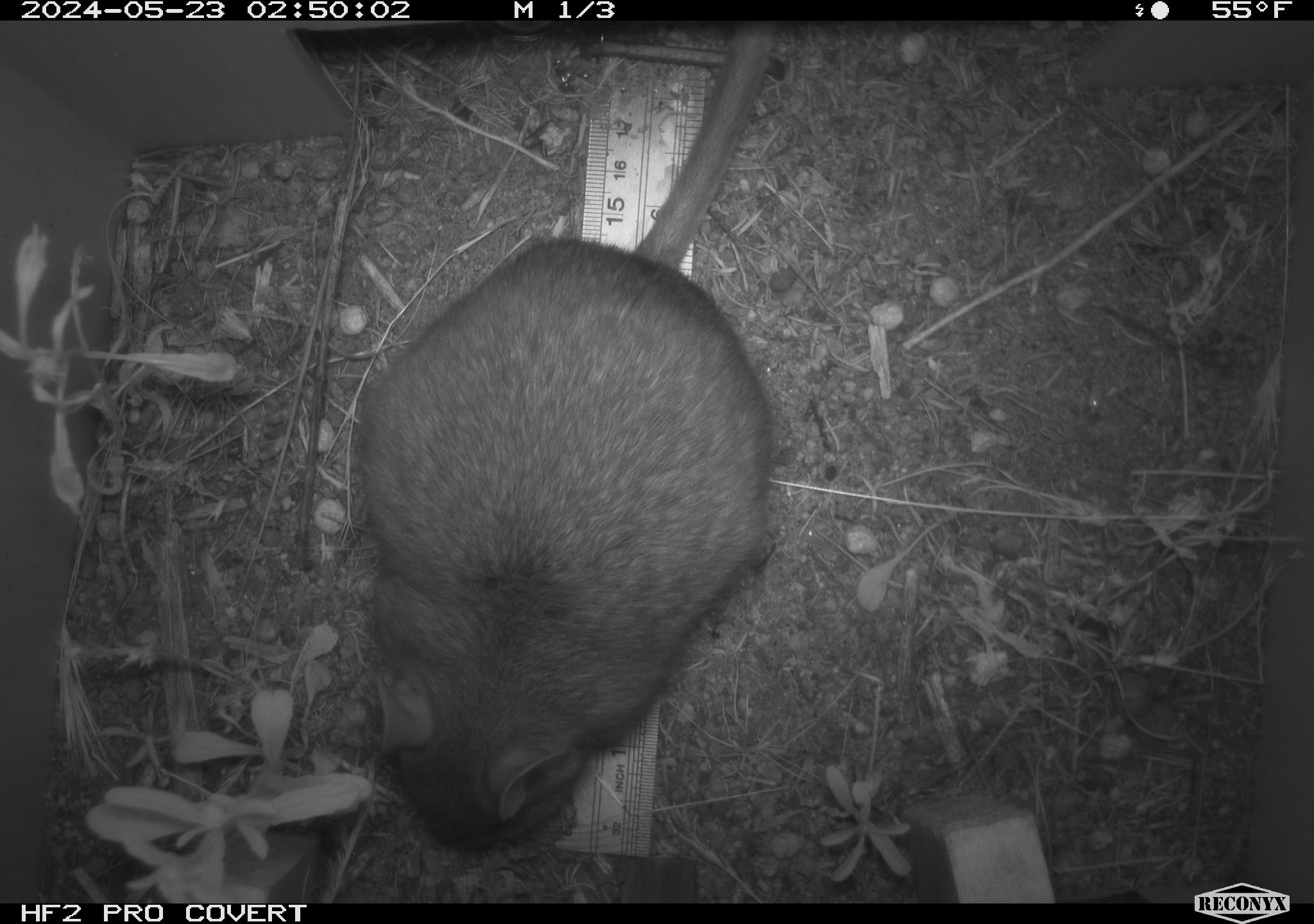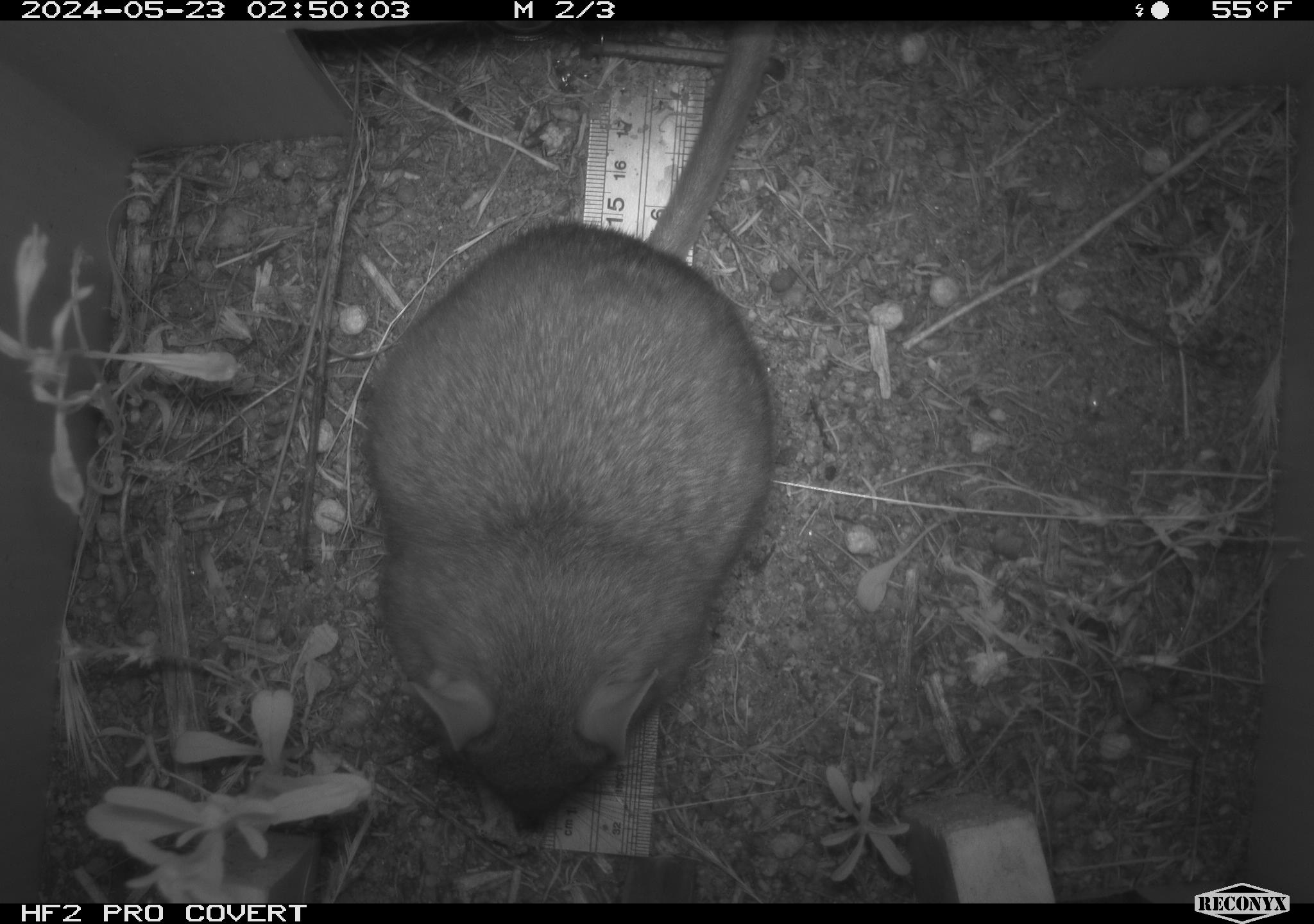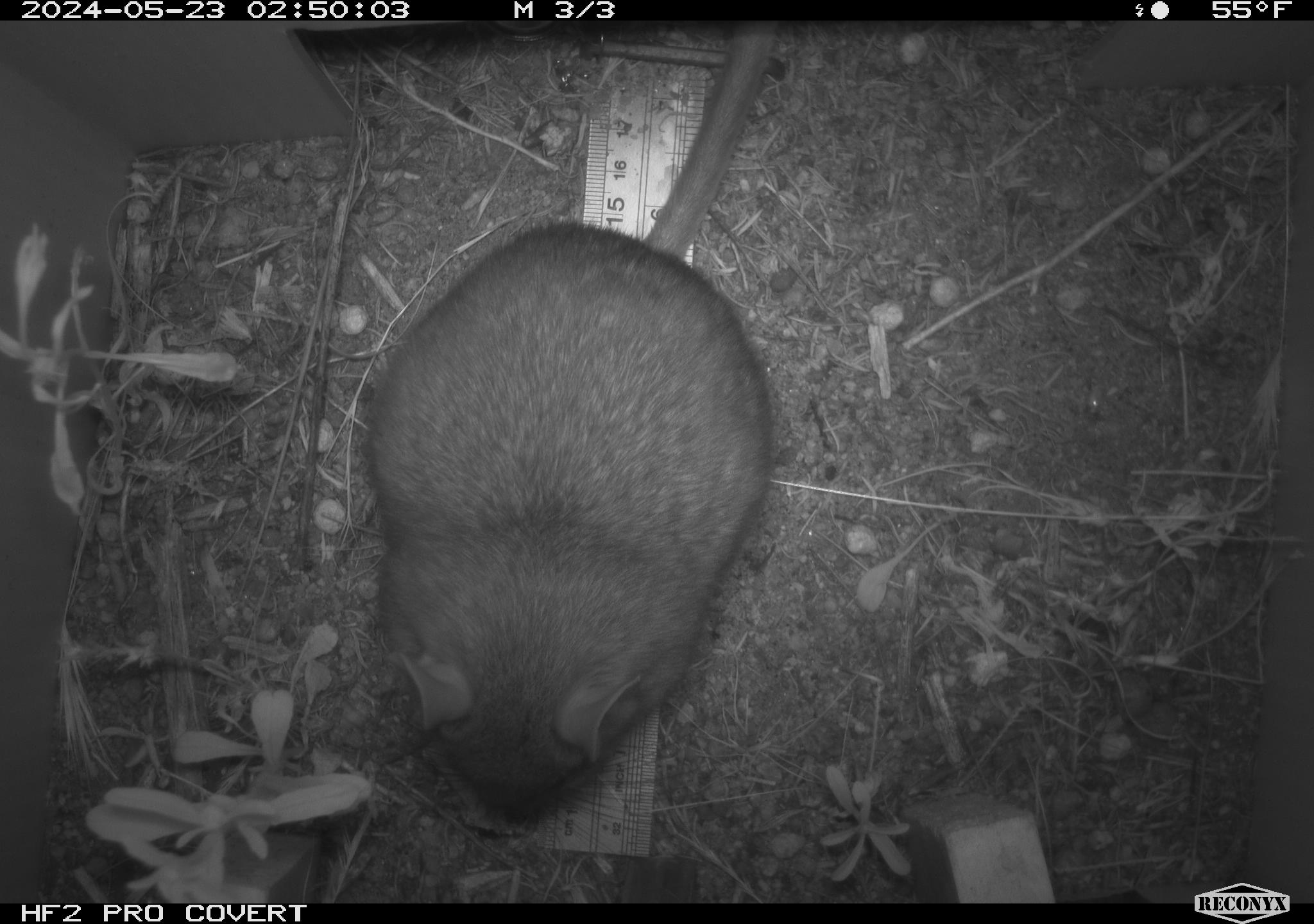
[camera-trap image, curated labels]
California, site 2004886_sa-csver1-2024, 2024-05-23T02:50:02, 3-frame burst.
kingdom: Animalia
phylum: Chordata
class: Mammalia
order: Rodentia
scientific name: Rodentia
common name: rodent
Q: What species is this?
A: Rodent (Rodentia).